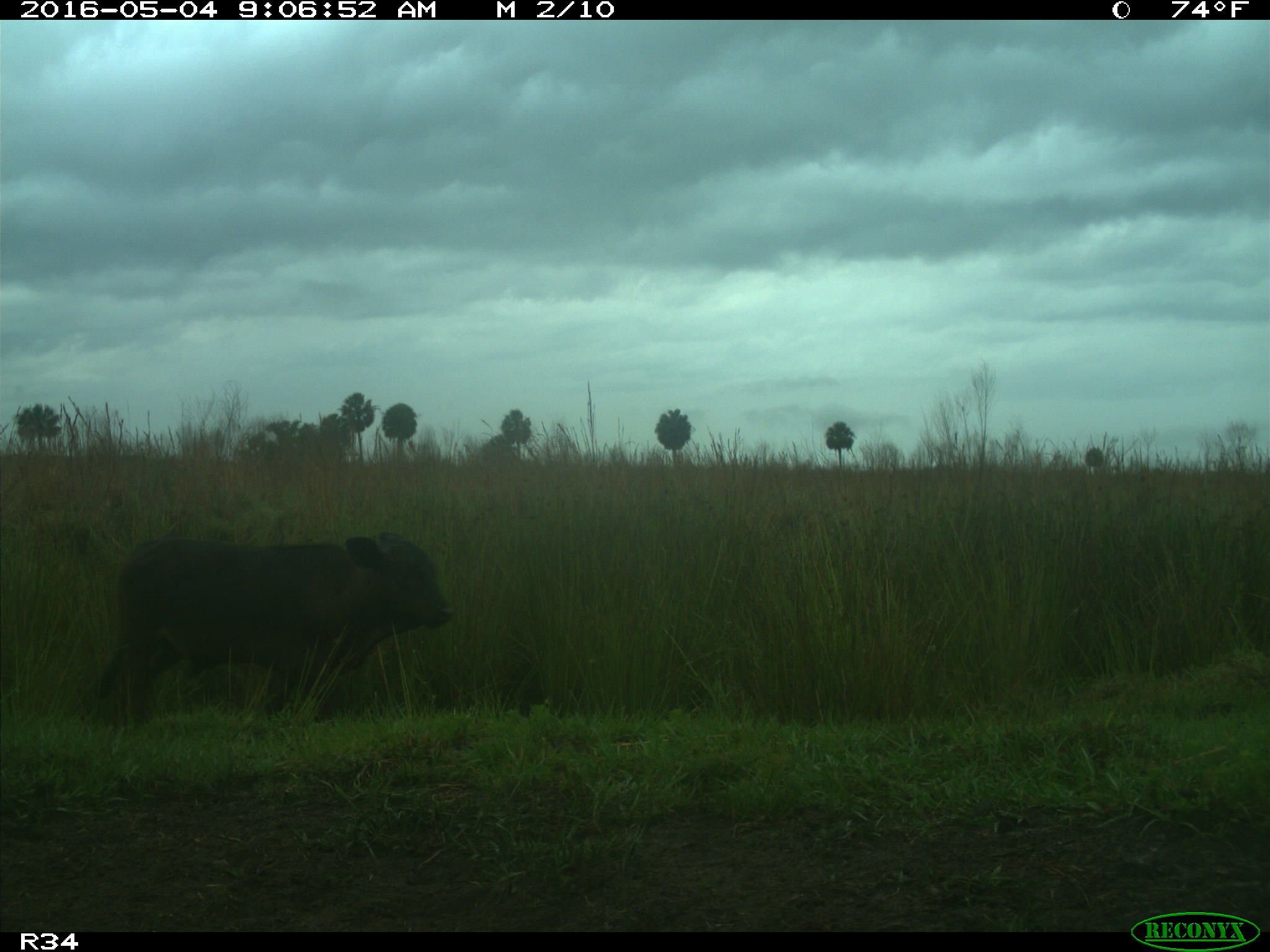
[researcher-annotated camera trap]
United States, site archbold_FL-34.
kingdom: Animalia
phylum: Chordata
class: Mammalia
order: Artiodactyla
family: Bovidae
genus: Bos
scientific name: Bos taurus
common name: domestic cow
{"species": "Bos taurus (domestic cow)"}